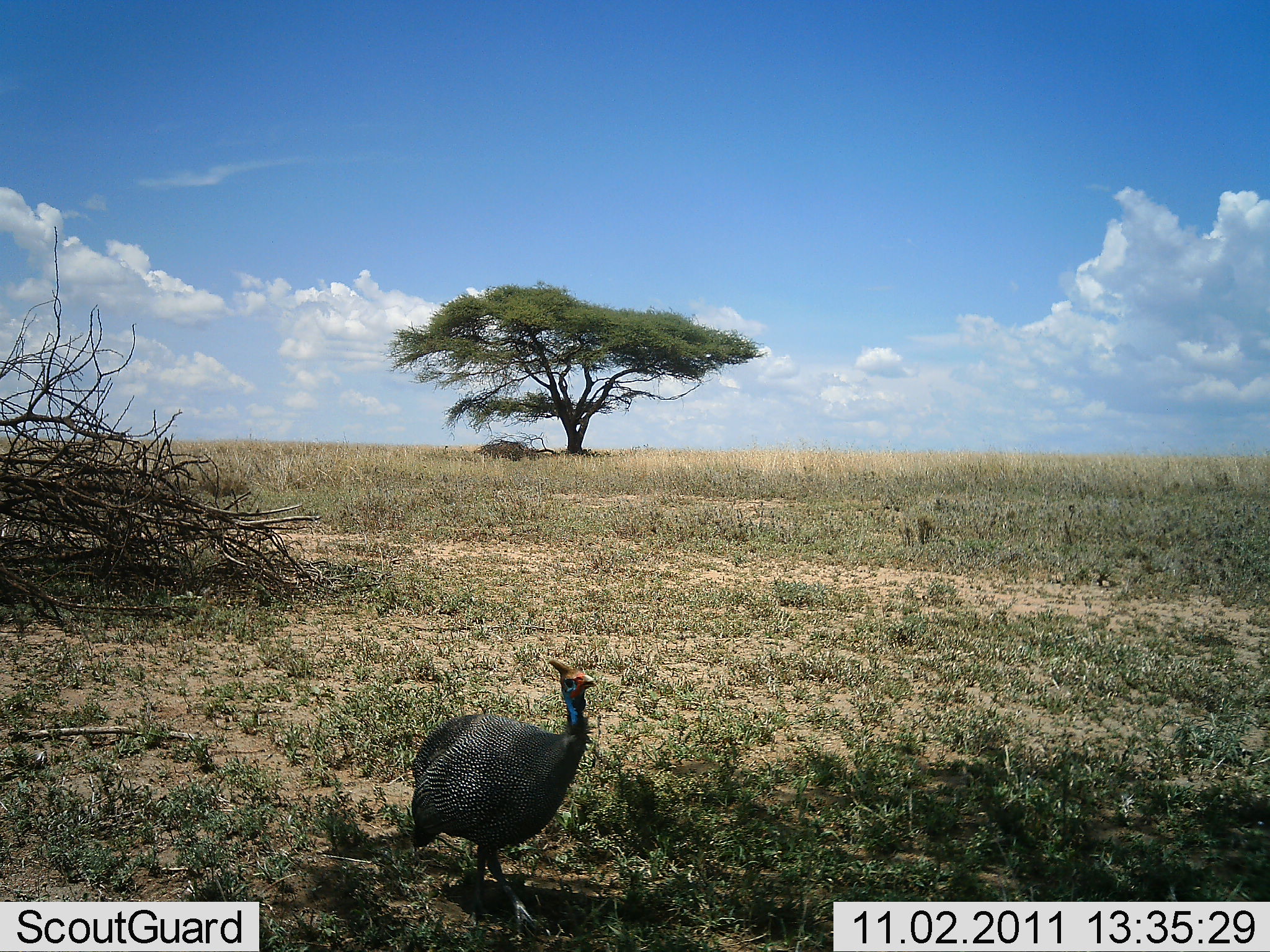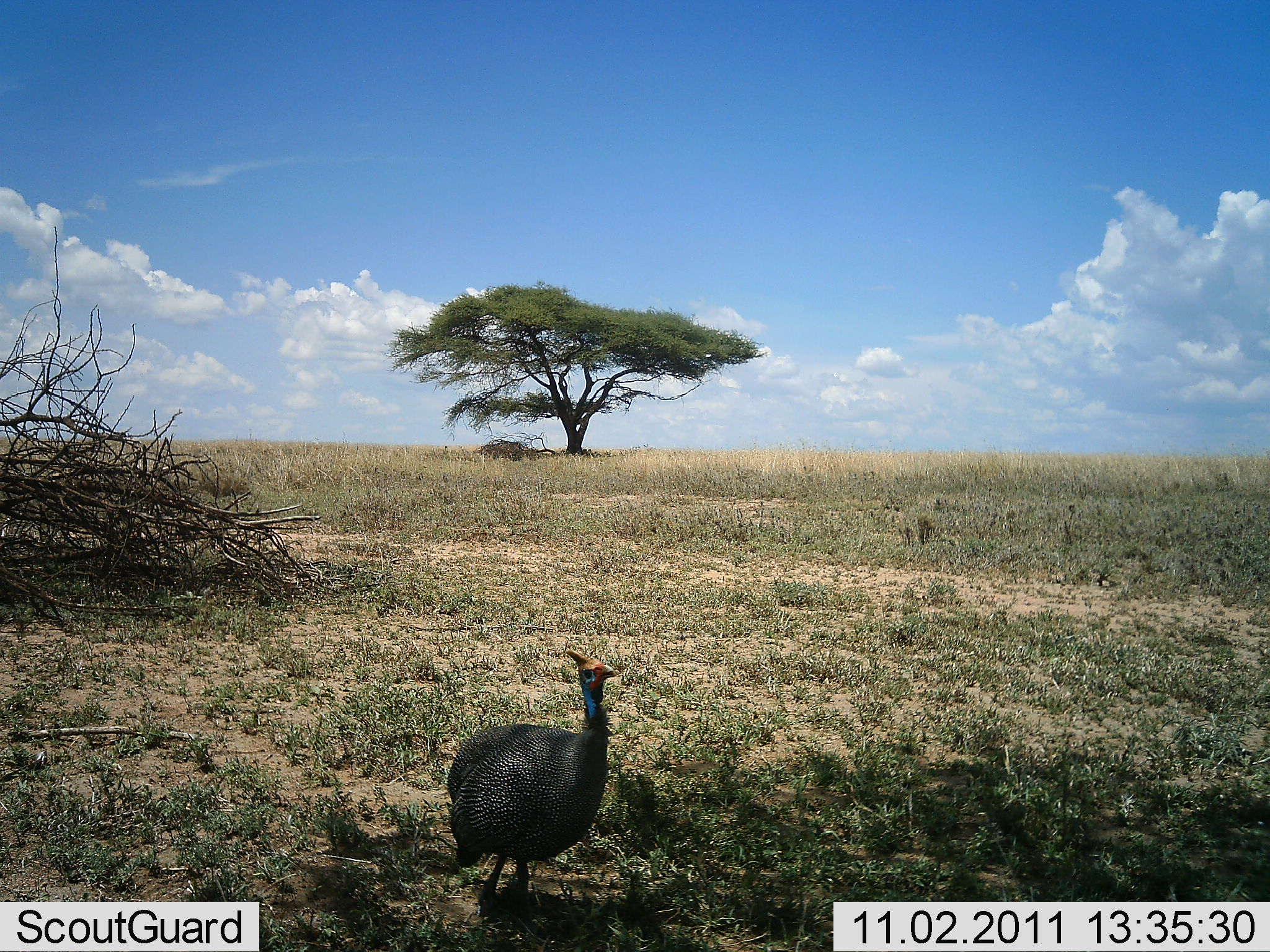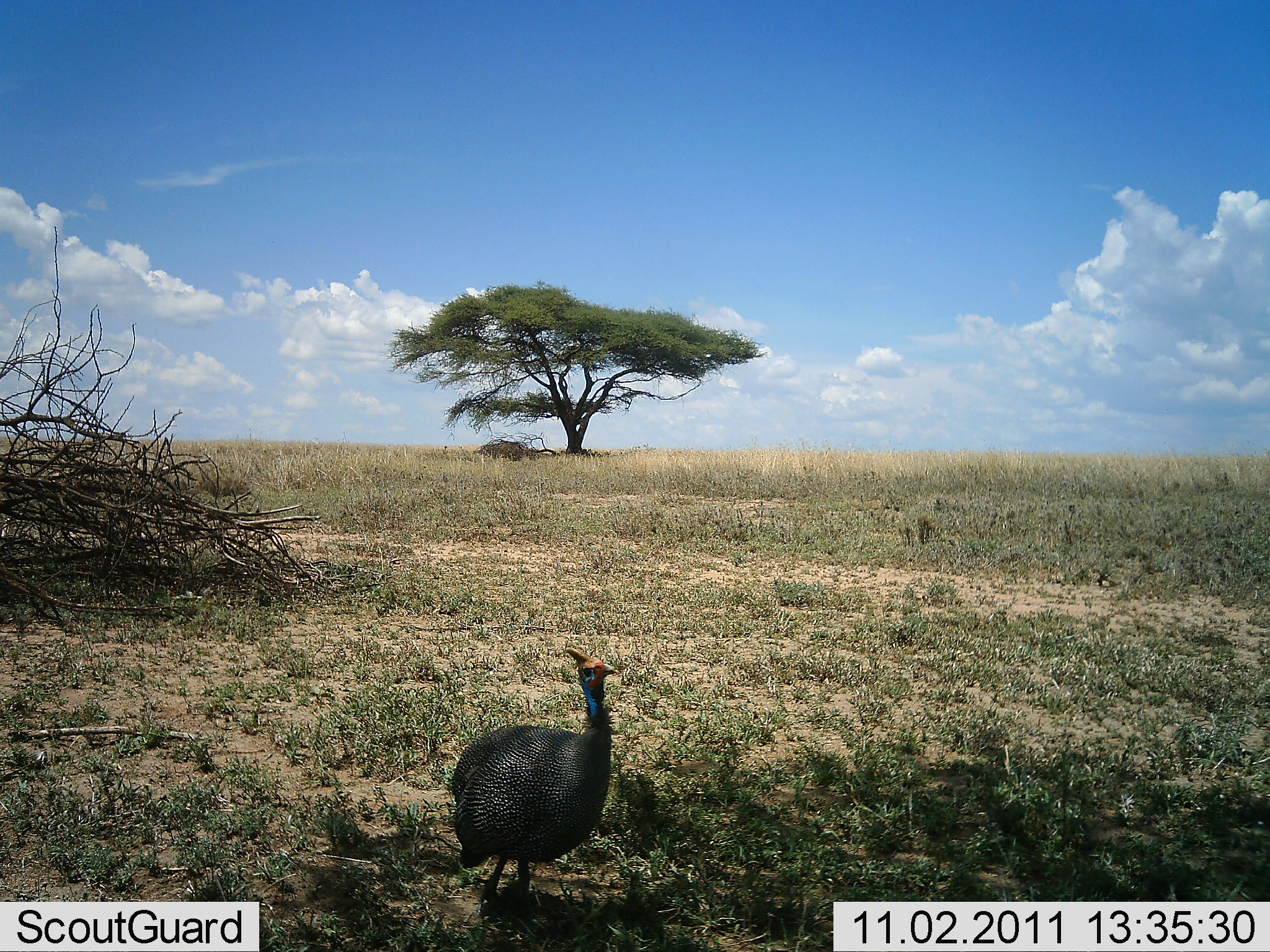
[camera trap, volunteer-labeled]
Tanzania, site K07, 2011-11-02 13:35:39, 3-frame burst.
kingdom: Animalia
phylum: Chordata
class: Aves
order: Galliformes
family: Numididae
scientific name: Numididae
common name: guinea fowl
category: guineafowl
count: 1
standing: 46%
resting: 0%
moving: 54%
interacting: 0%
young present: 0%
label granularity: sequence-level